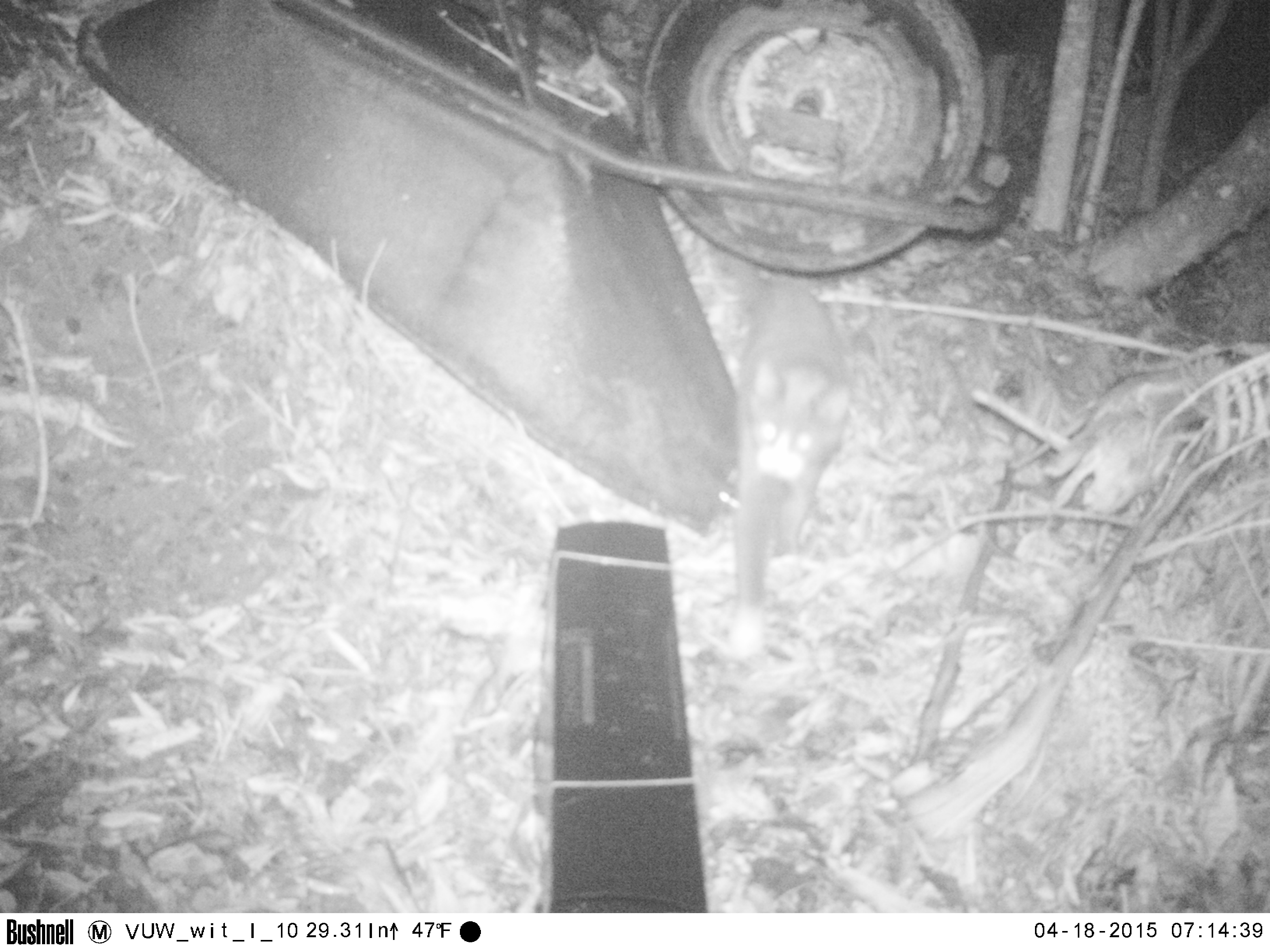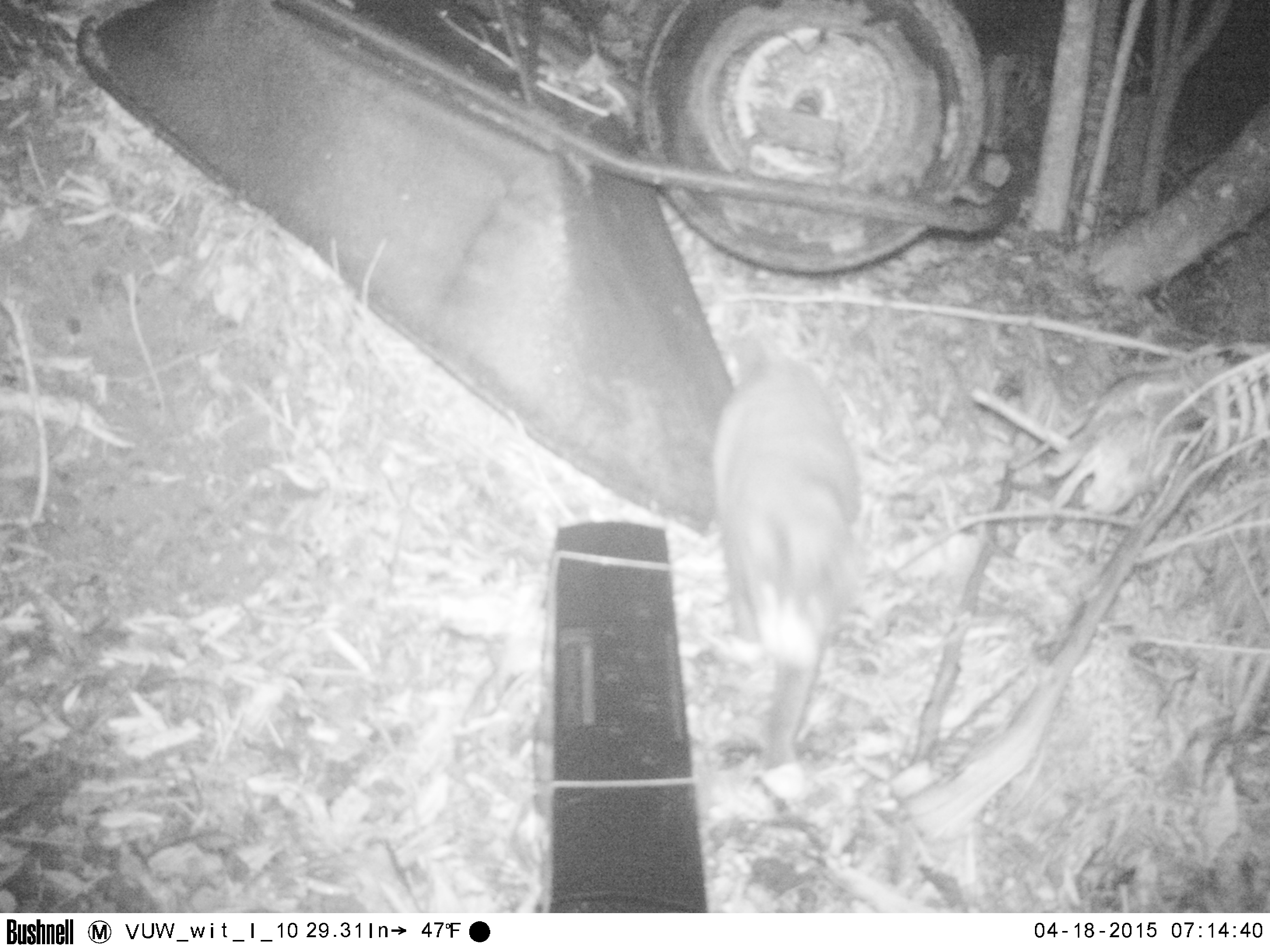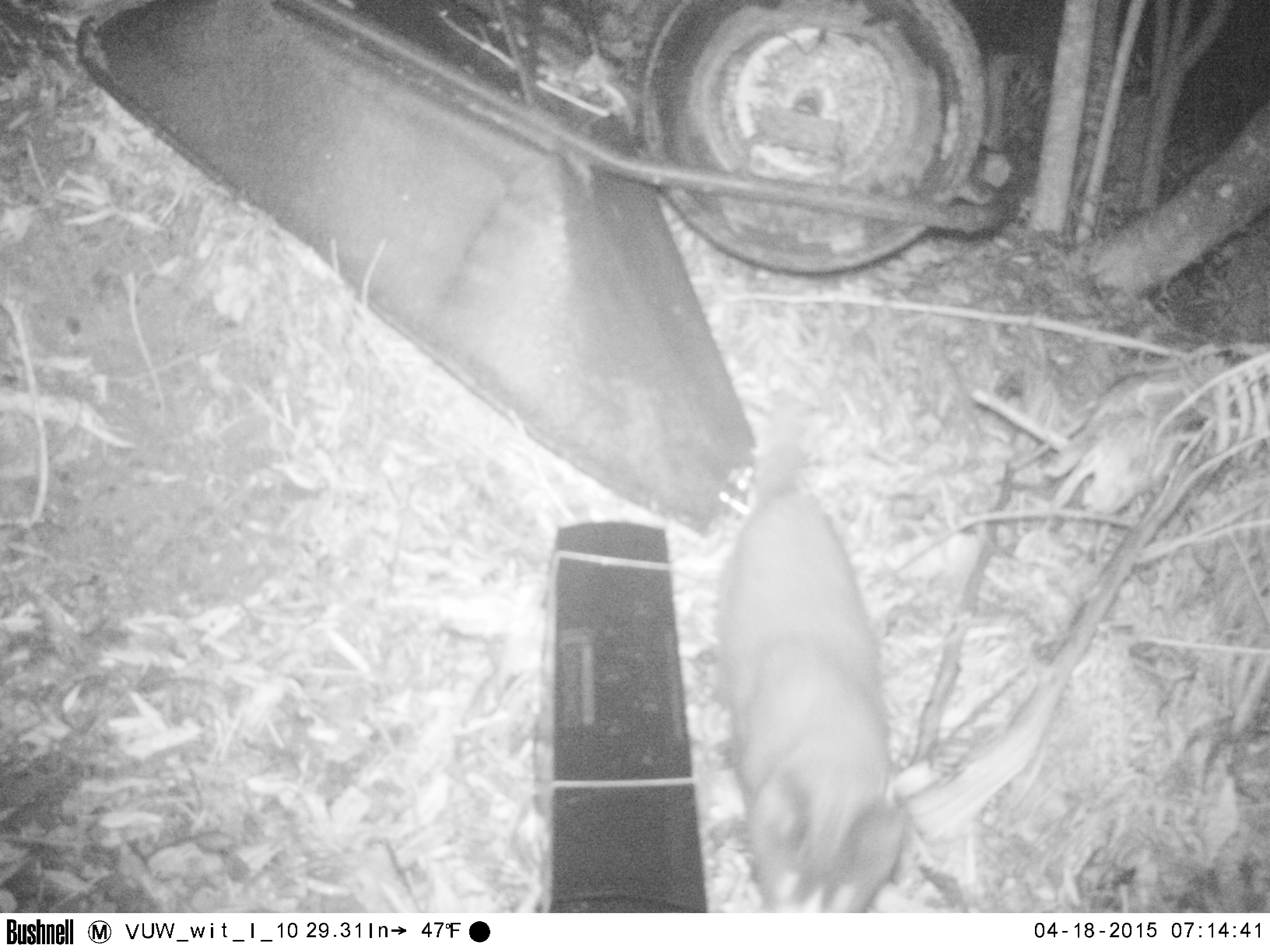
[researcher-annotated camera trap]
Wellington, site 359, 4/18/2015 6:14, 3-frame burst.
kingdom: Animalia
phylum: Chordata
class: Mammalia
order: Carnivora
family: Felidae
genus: Felis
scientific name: Felis catus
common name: cat